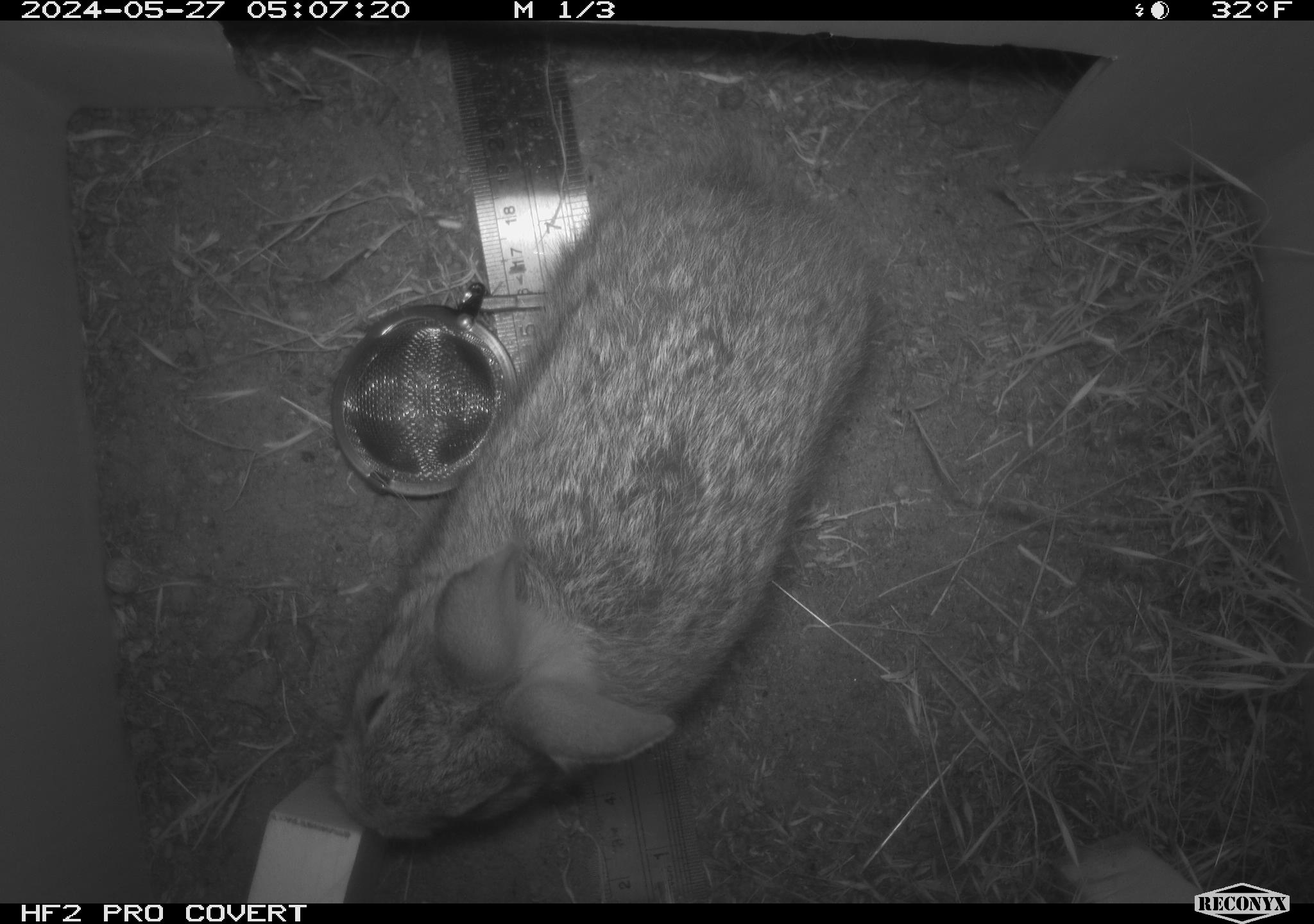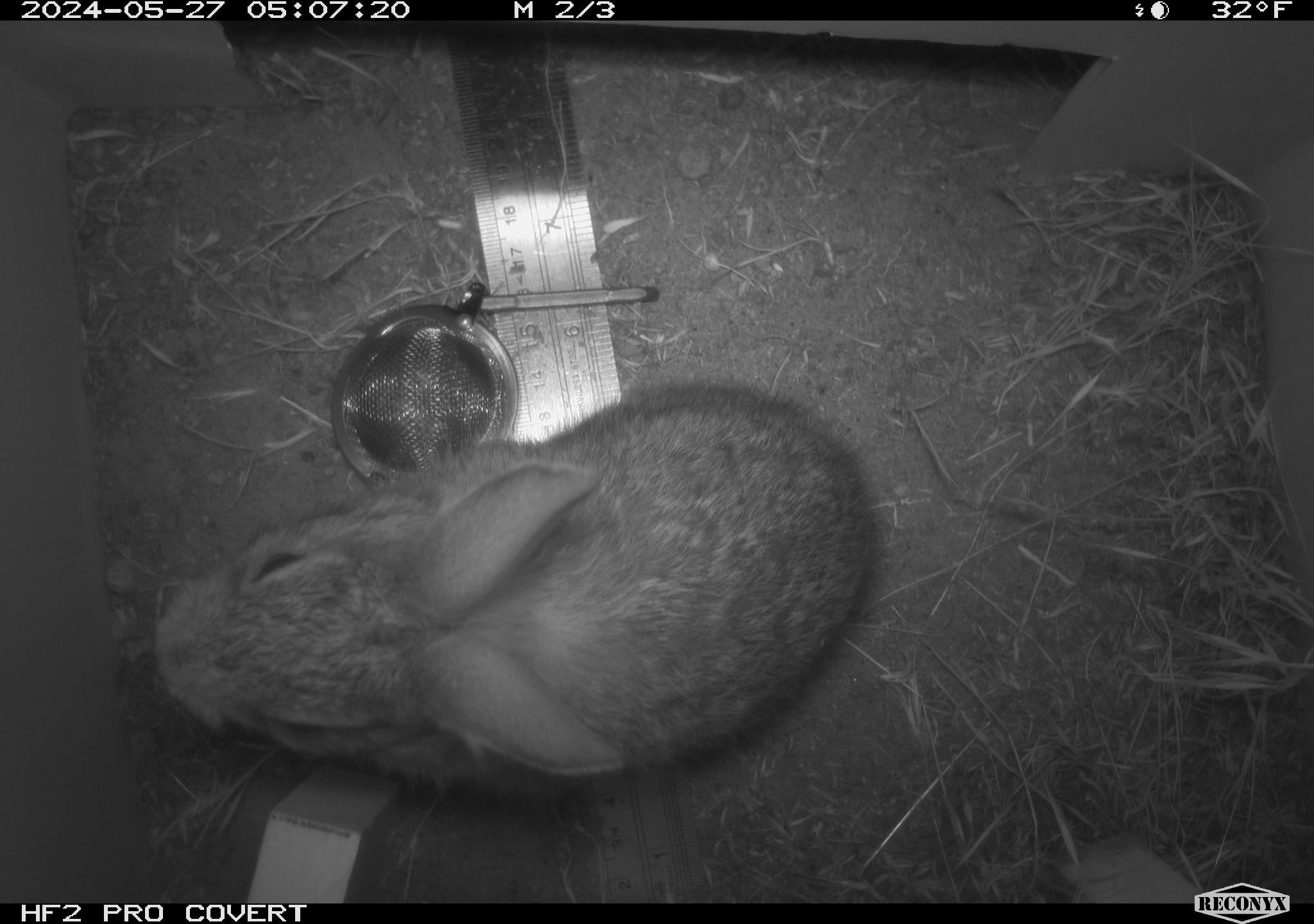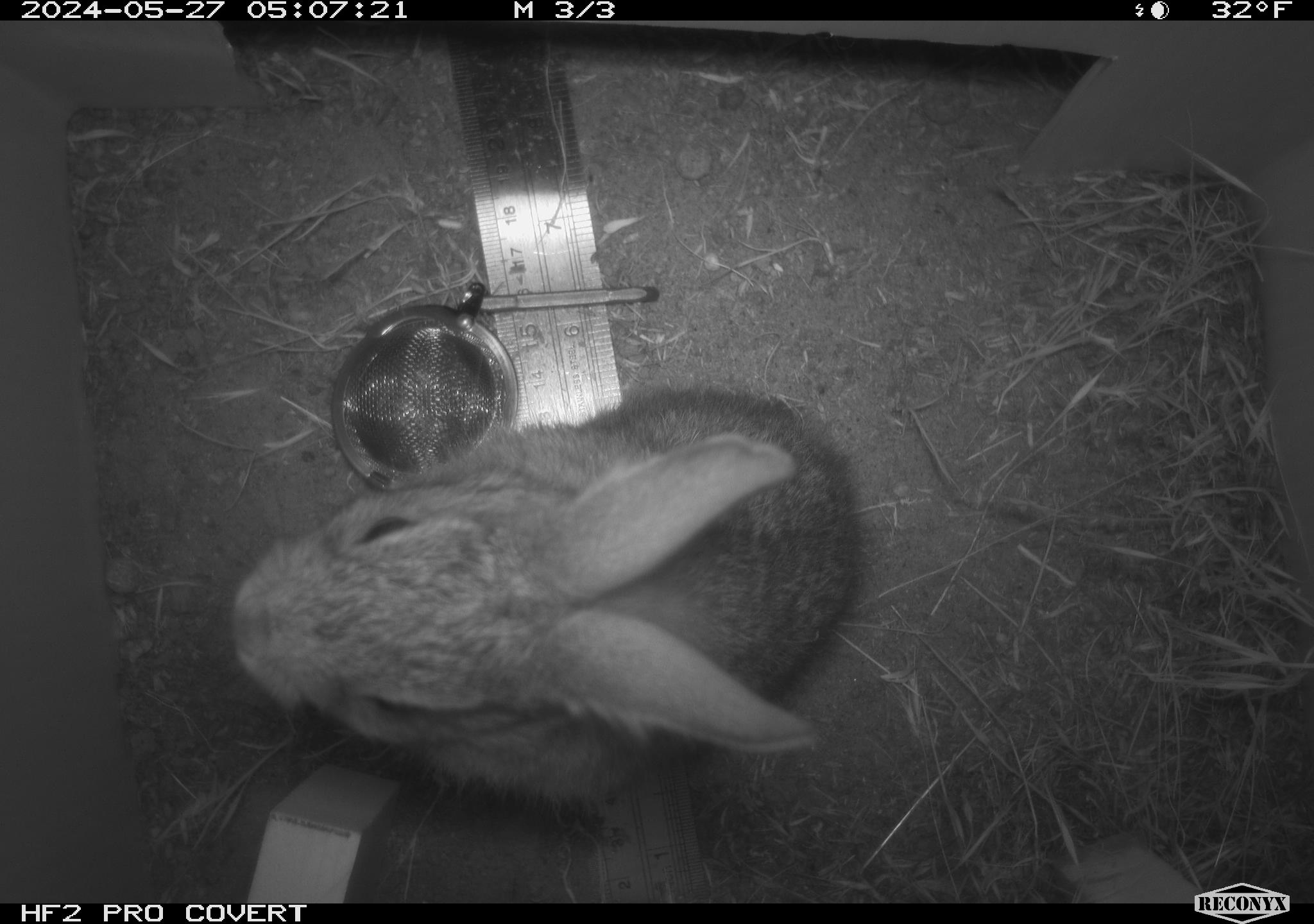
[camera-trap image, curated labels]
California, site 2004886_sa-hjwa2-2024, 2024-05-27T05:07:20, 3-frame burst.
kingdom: Animalia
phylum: Chordata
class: Mammalia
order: Lagomorpha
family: Leporidae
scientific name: Leporidae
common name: rabbit or hare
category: rabbit and hare family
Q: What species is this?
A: Rabbit and hare family (rabbit or hare) (Leporidae).